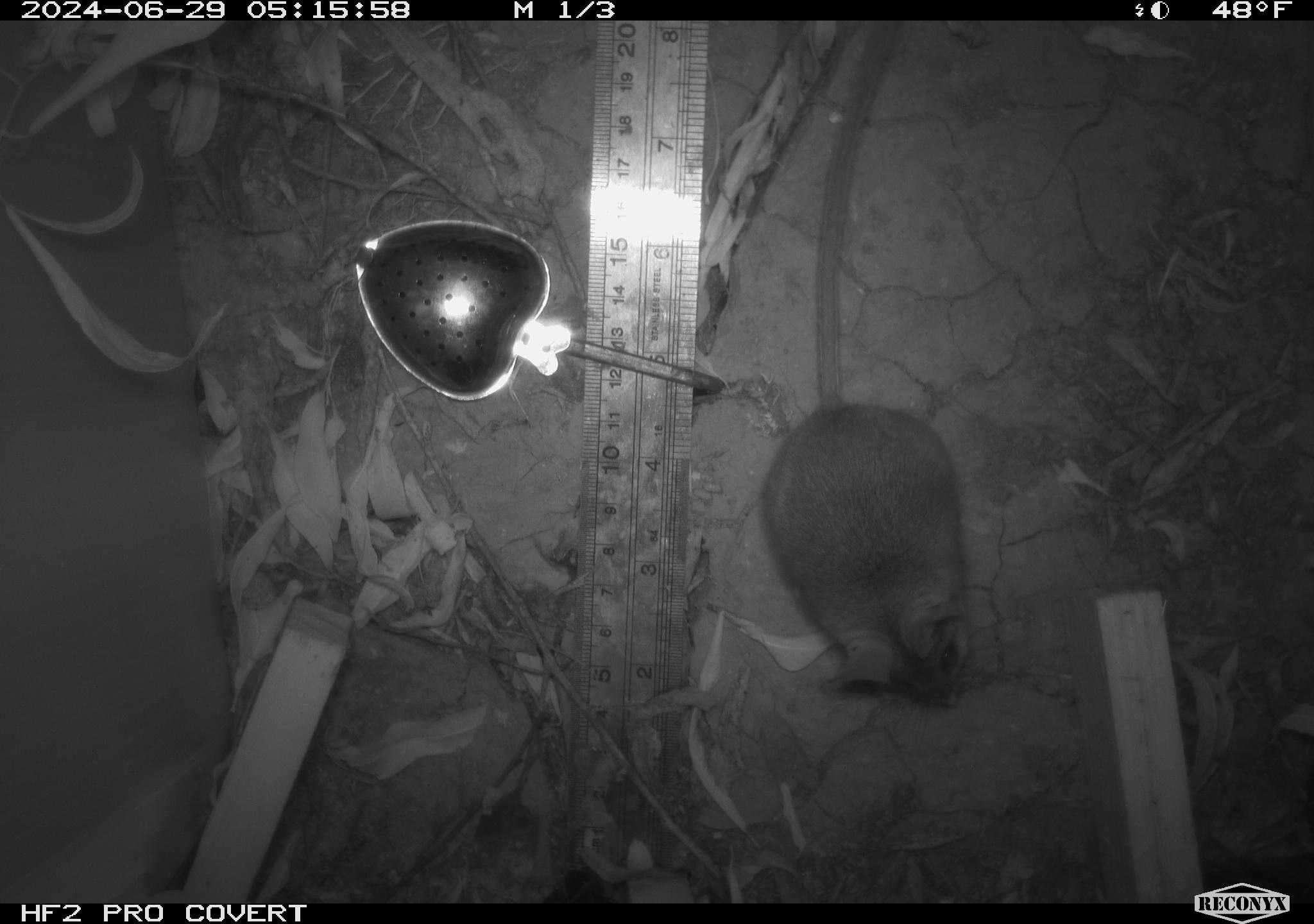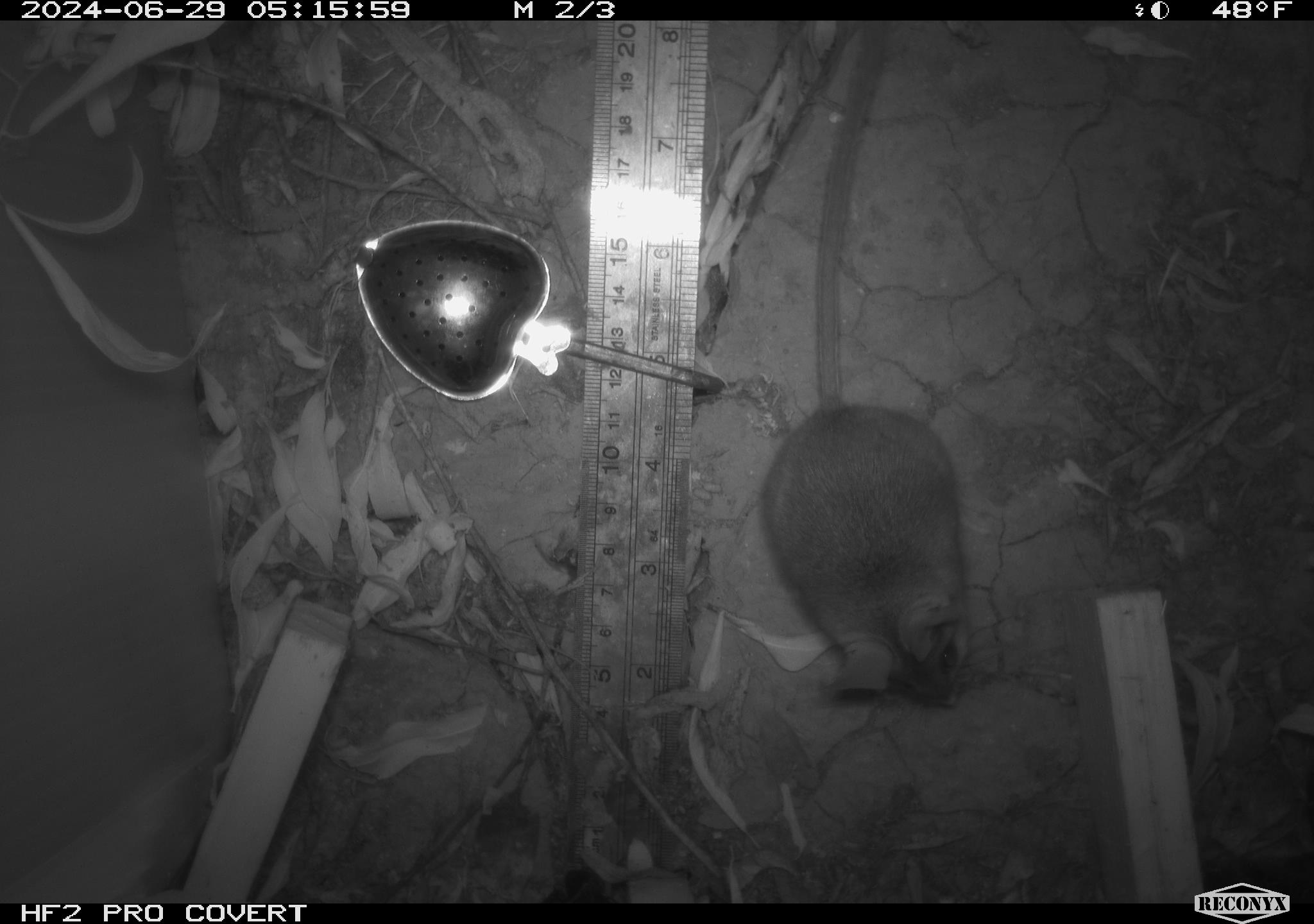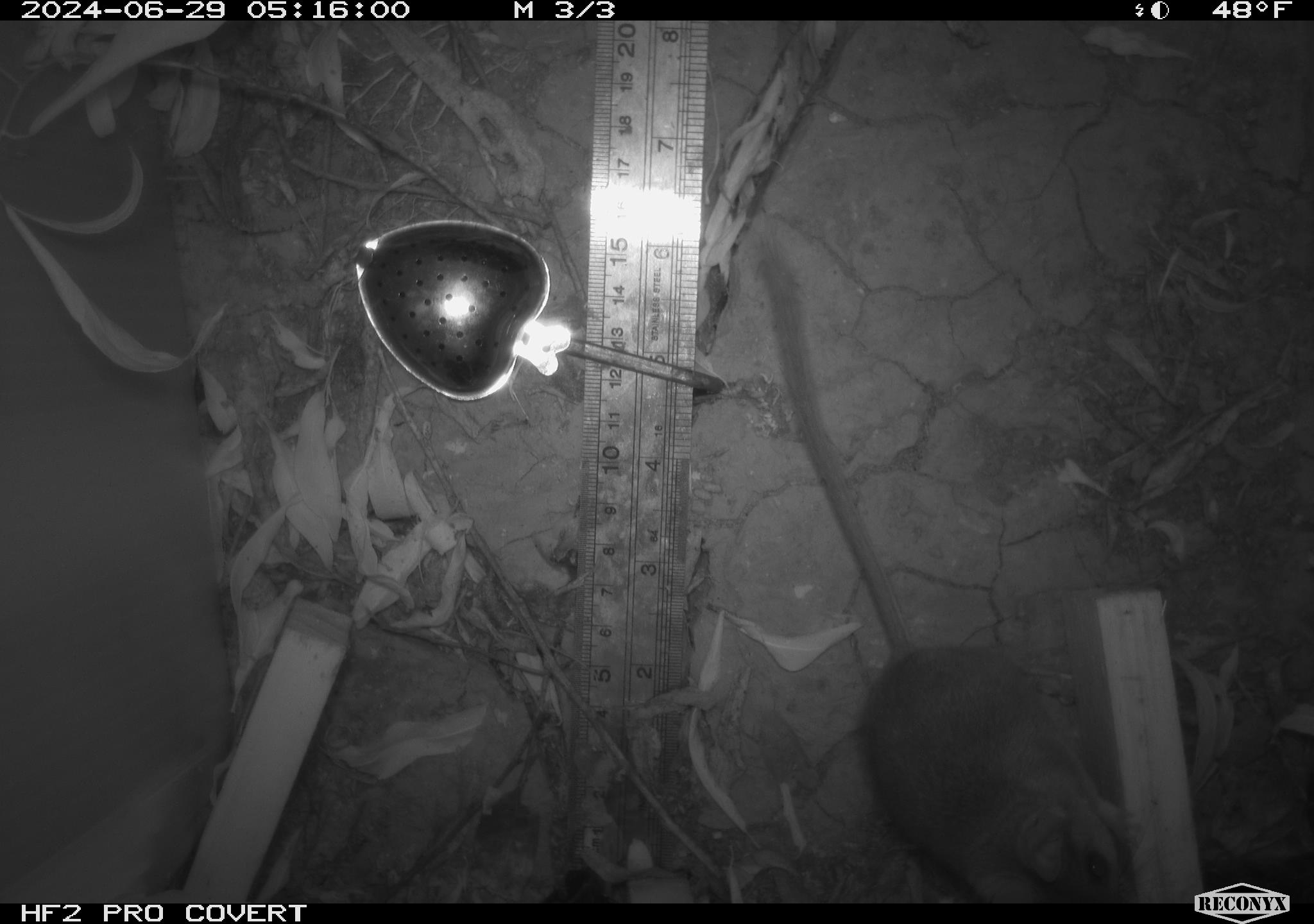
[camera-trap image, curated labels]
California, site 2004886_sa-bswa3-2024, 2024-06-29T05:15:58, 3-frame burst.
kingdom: Animalia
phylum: Chordata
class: Mammalia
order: Rodentia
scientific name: Rodentia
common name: mouse species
Mouse species (Rodentia).